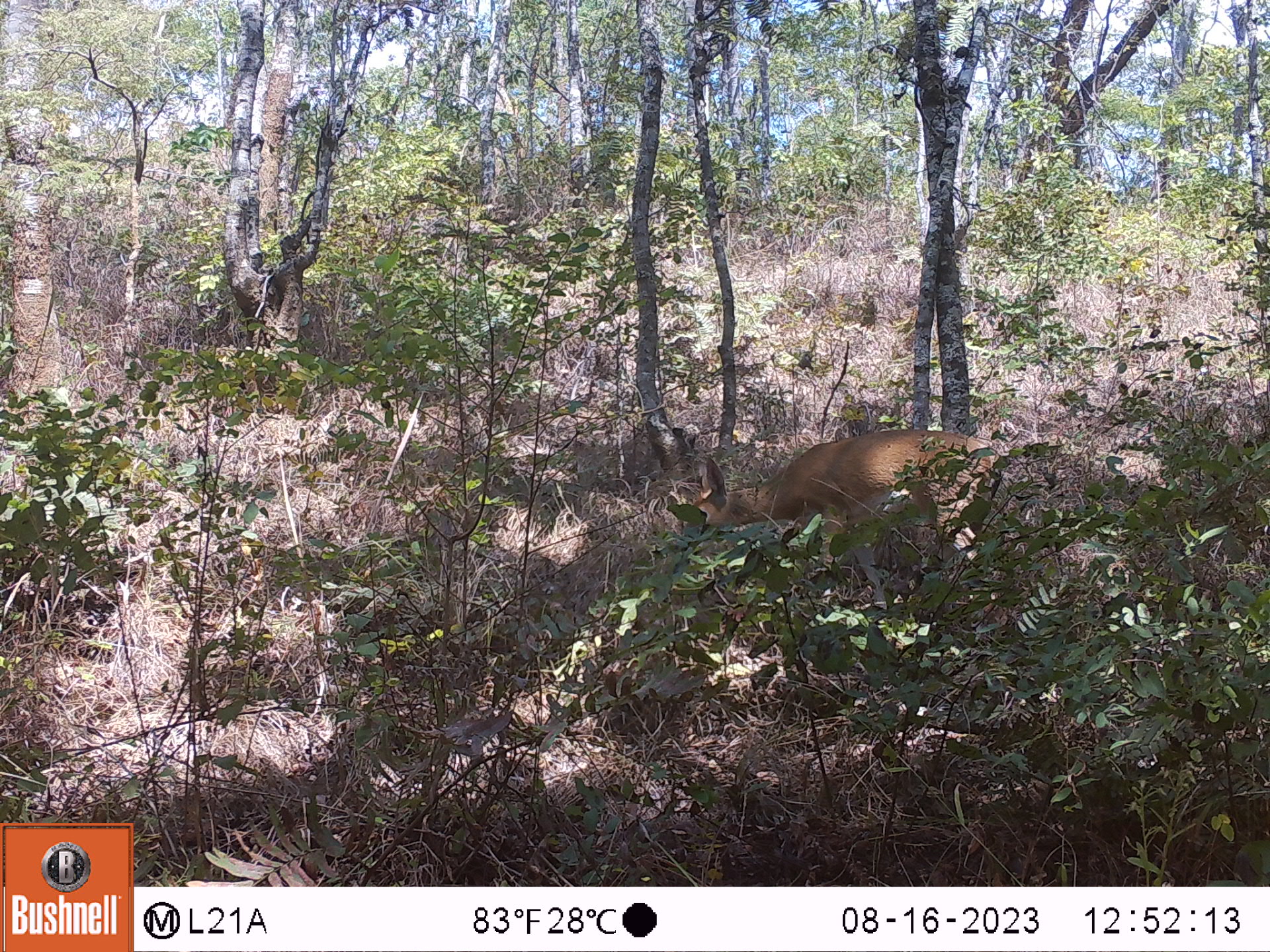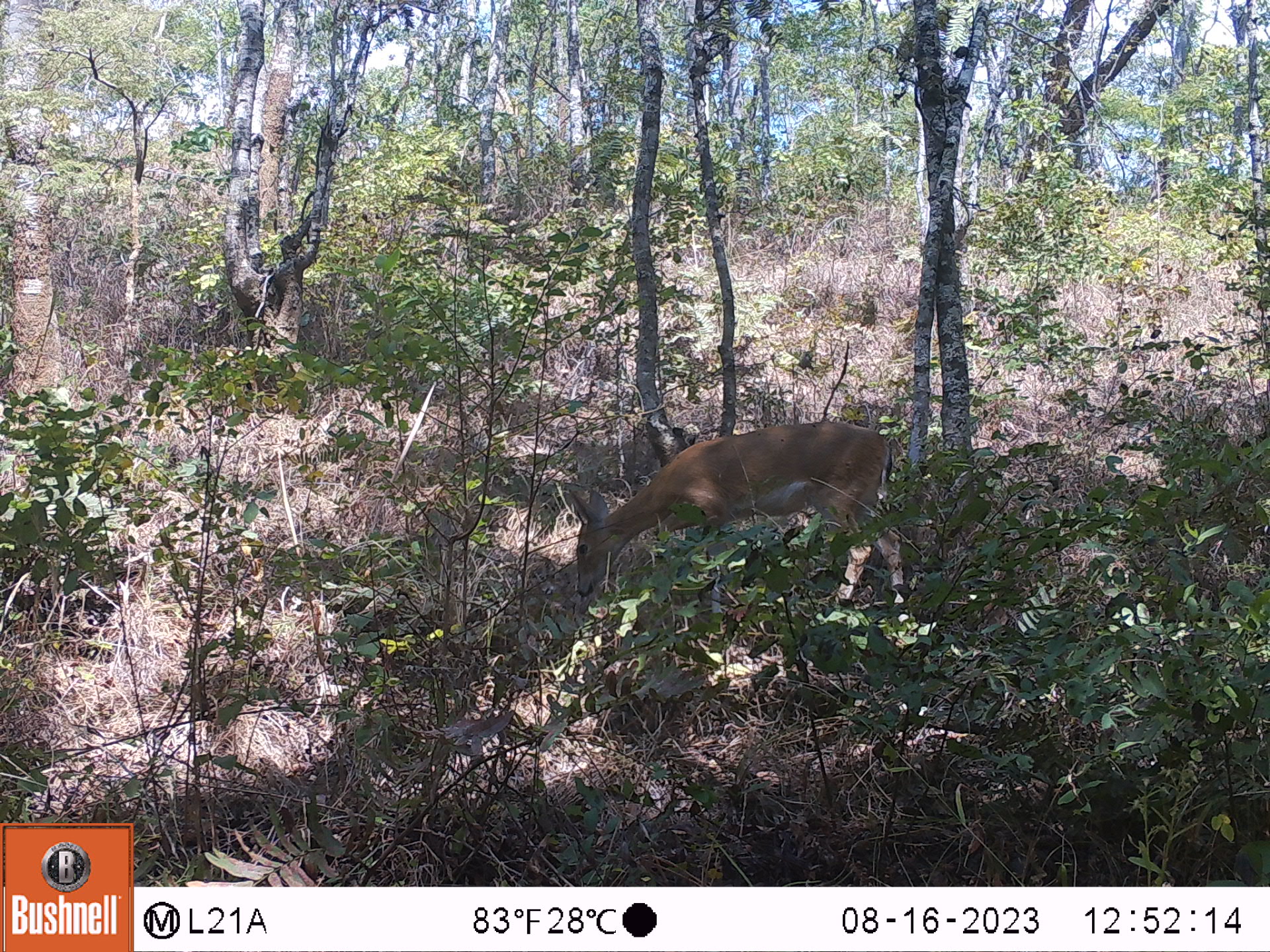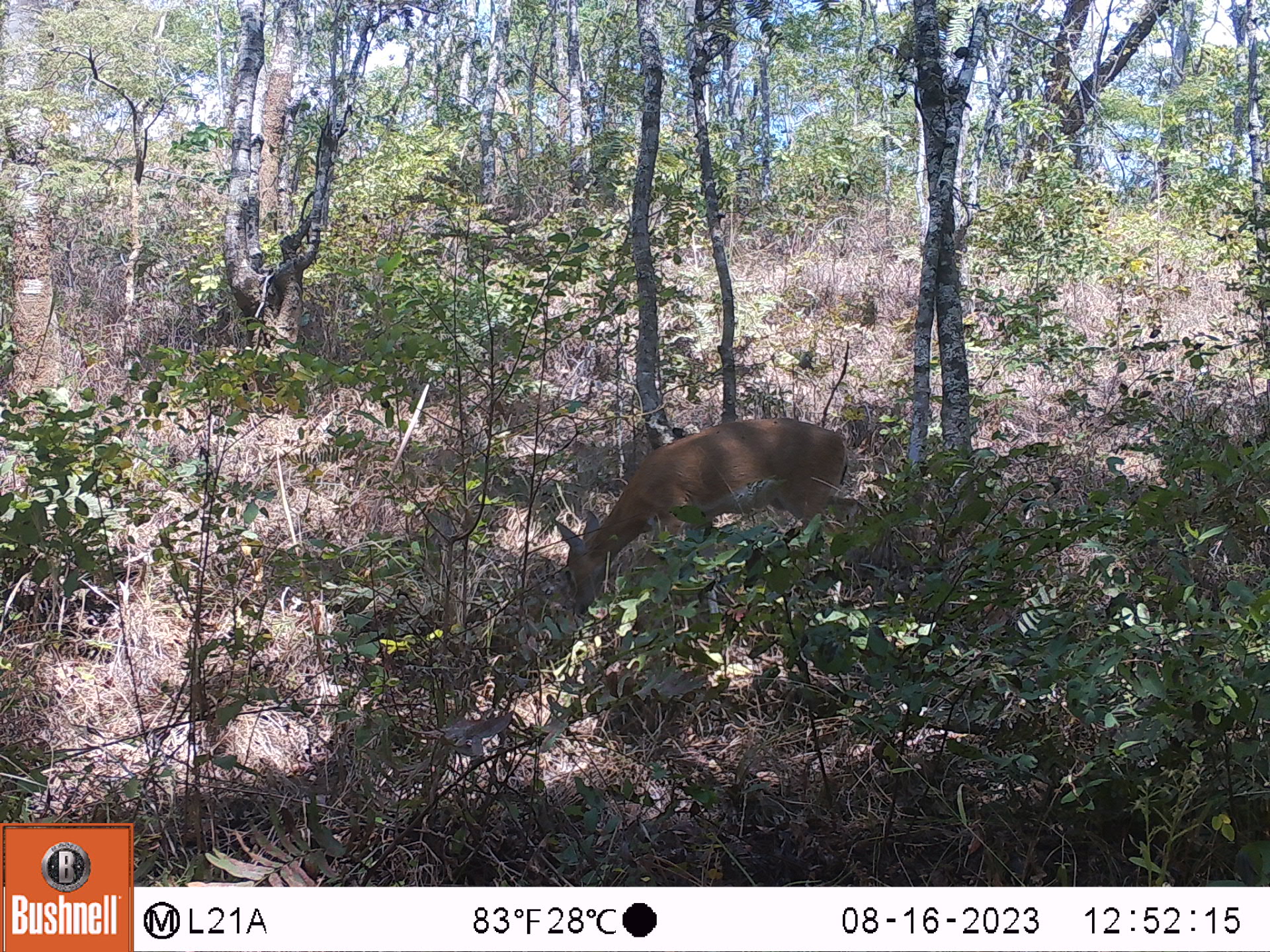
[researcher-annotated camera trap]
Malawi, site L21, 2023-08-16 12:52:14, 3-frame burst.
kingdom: Animalia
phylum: Chordata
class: Mammalia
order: Artiodactyla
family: Bovidae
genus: Sylvicapra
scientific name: Sylvicapra grimmia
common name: common duiker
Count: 1.